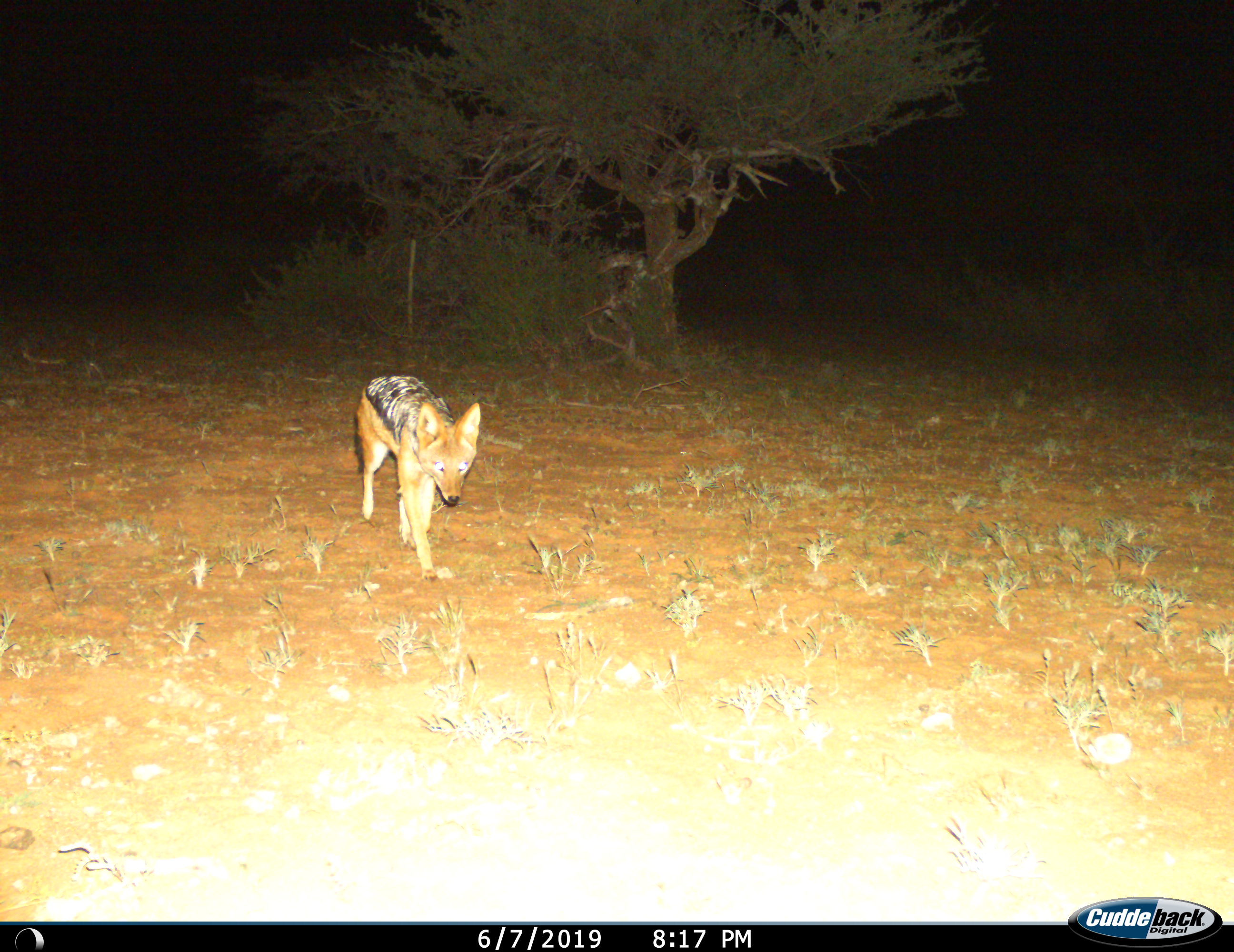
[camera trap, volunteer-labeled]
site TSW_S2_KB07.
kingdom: Animalia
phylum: Chordata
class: Mammalia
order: Carnivora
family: Canidae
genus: Lupulella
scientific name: Lupulella mesomelas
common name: black-backed jackal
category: jackalblackbacked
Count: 1.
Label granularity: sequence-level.